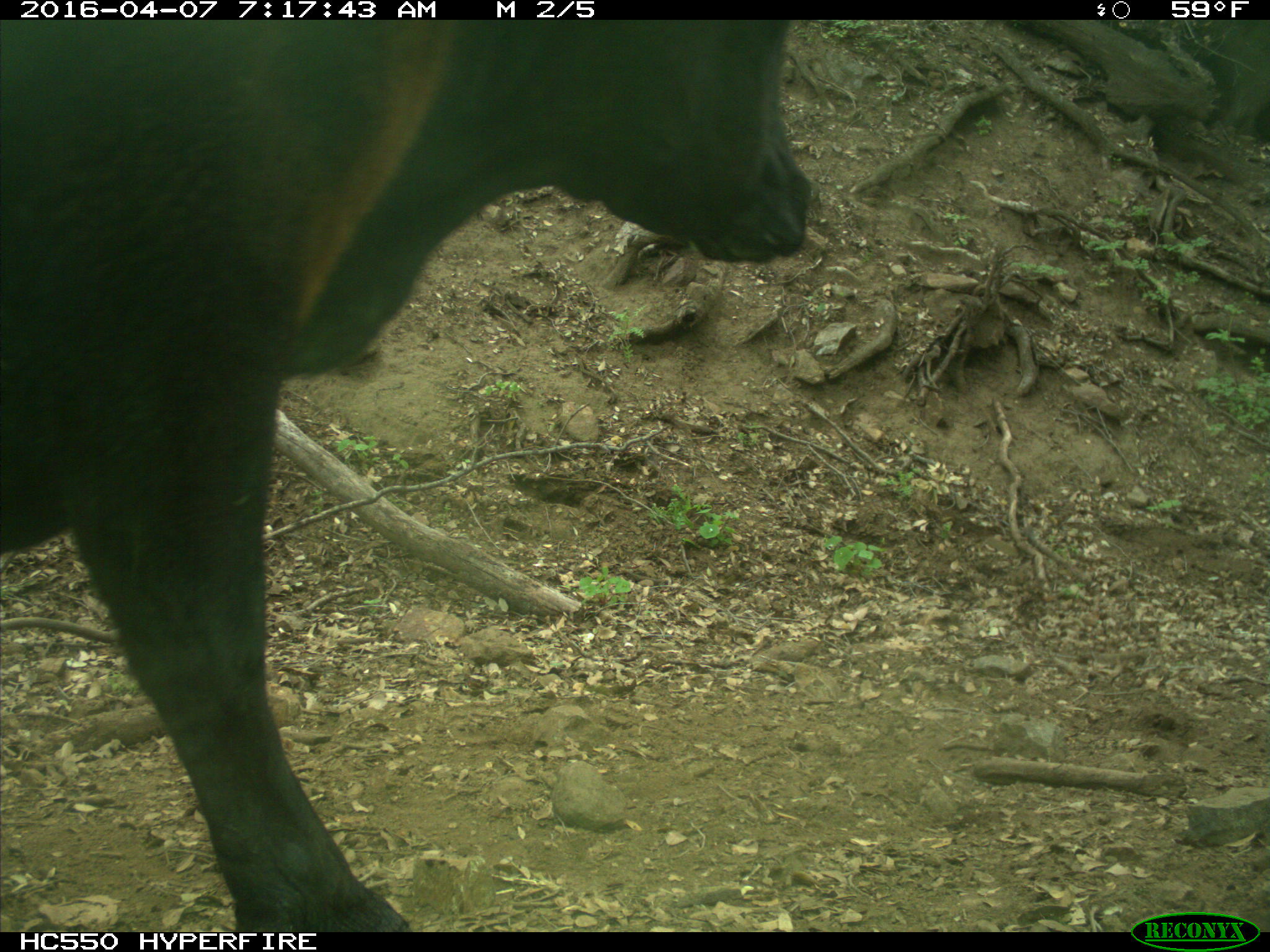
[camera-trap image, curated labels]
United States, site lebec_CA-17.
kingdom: Animalia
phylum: Chordata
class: Mammalia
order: Artiodactyla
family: Bovidae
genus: Bos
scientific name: Bos taurus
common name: domestic cow